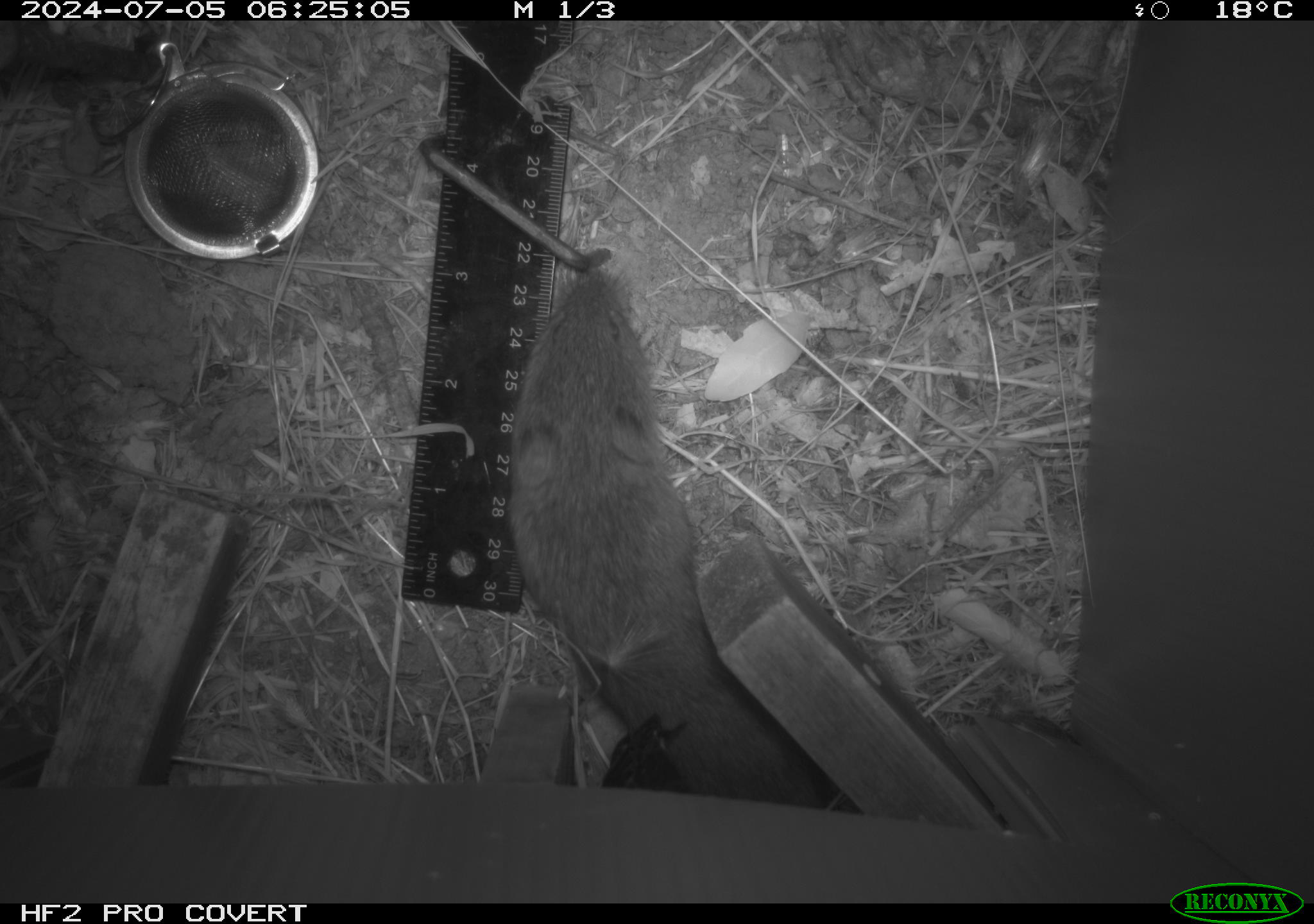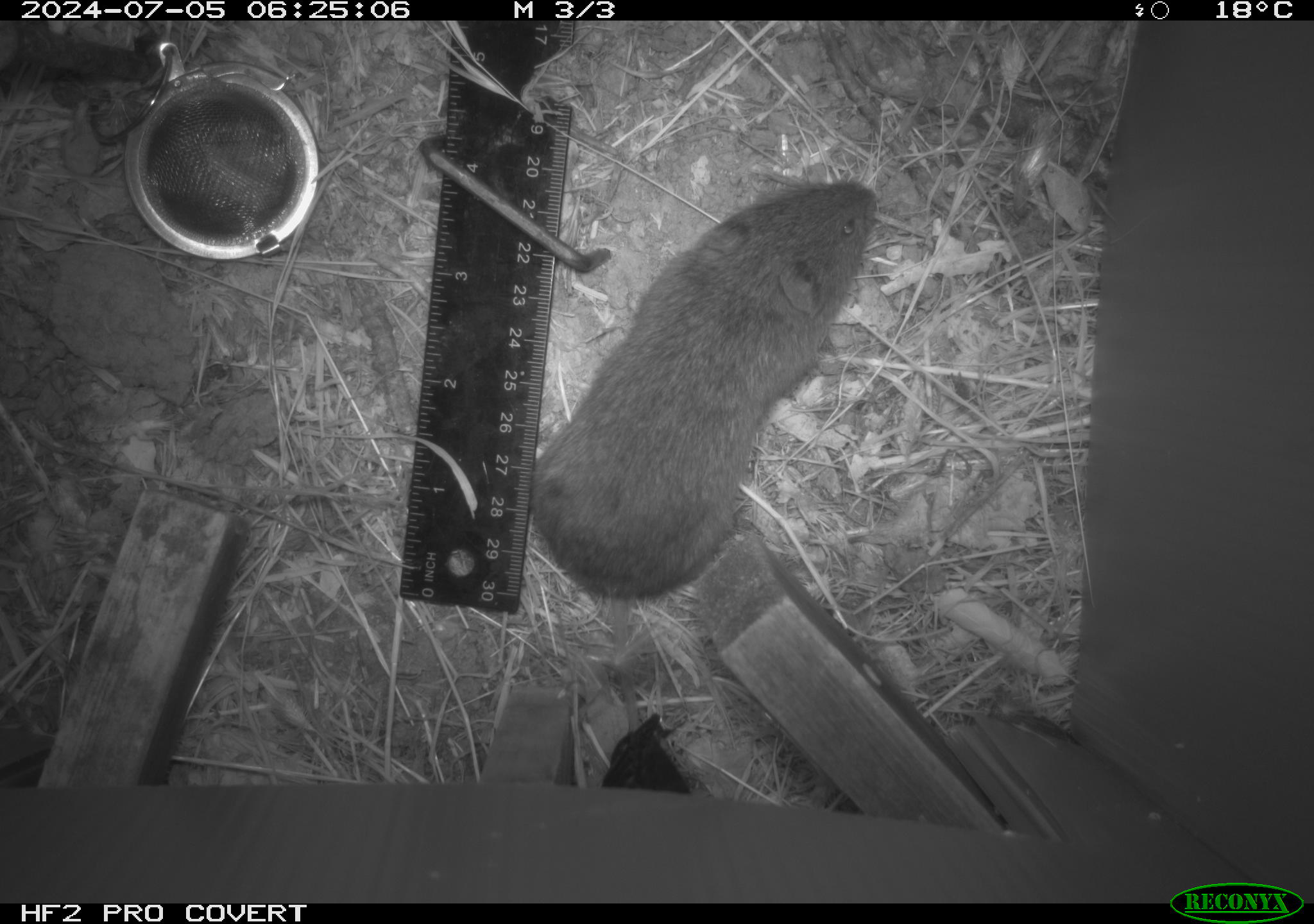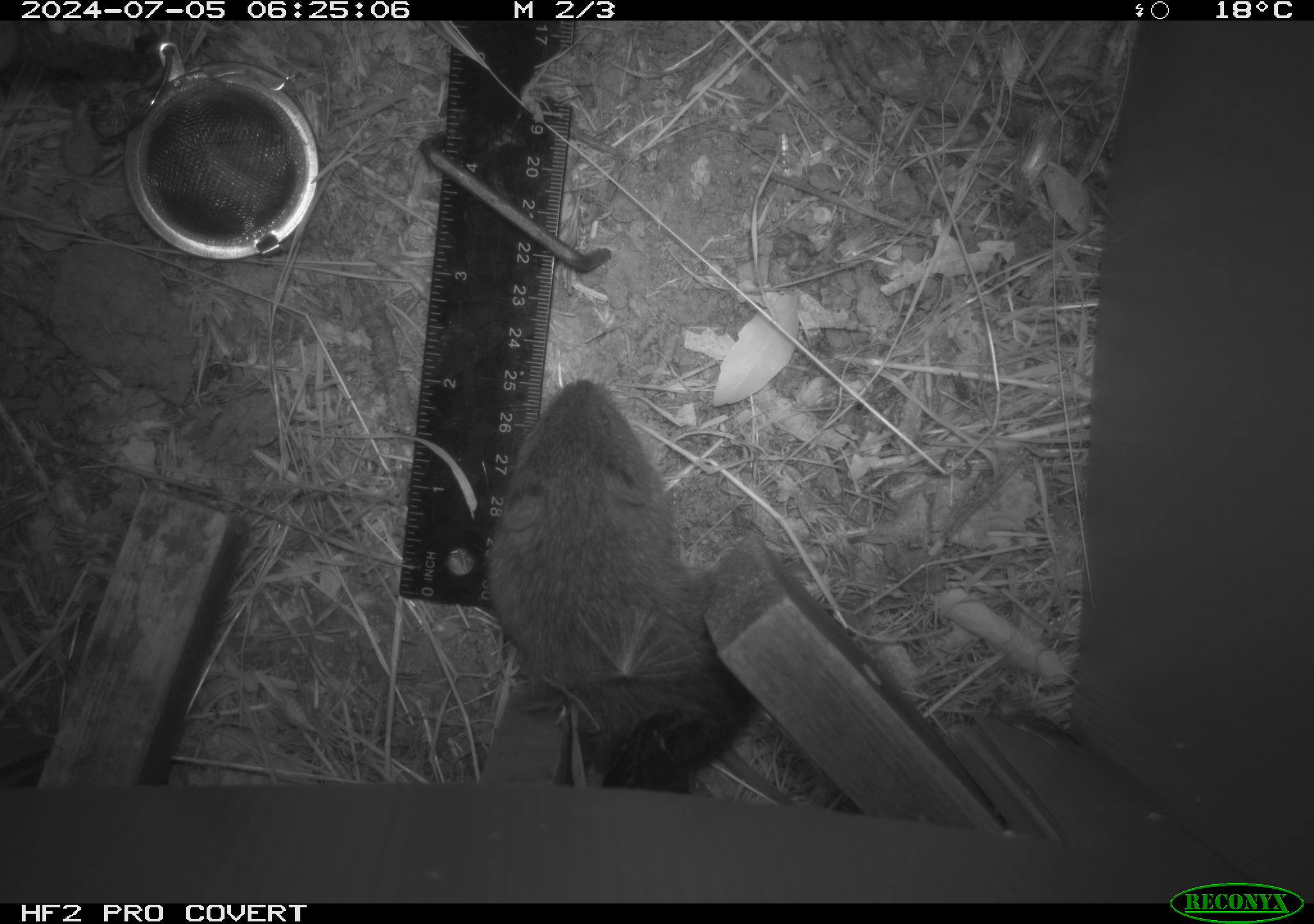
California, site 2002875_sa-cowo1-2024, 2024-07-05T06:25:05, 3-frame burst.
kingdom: Animalia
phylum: Chordata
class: Mammalia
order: Rodentia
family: Cricetidae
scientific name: Arvicolinae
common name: voles, lemmings, and muskrats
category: arvicolinae subfamily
Arvicolinae subfamily (voles, lemmings, and muskrats) (Arvicolinae).